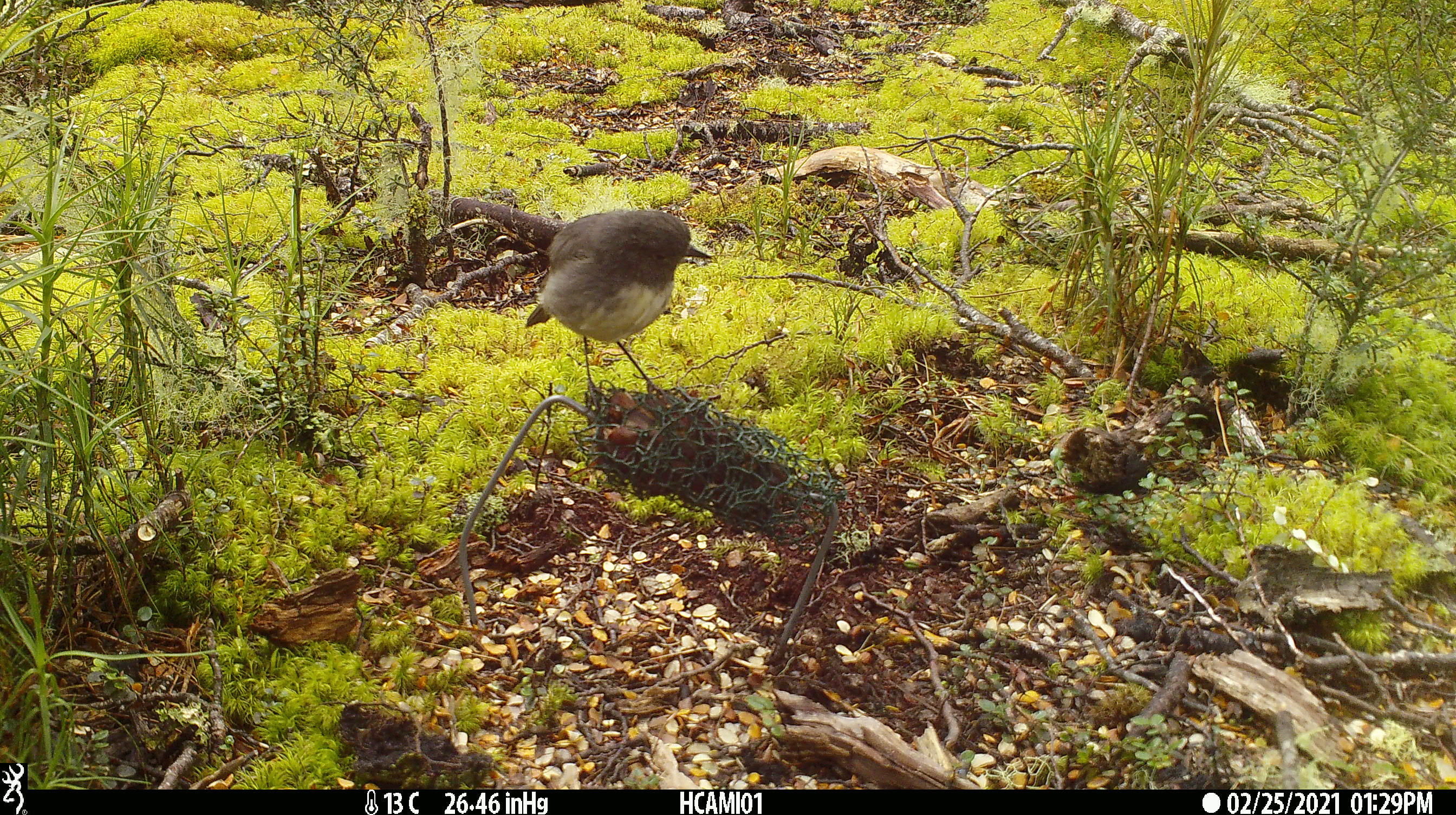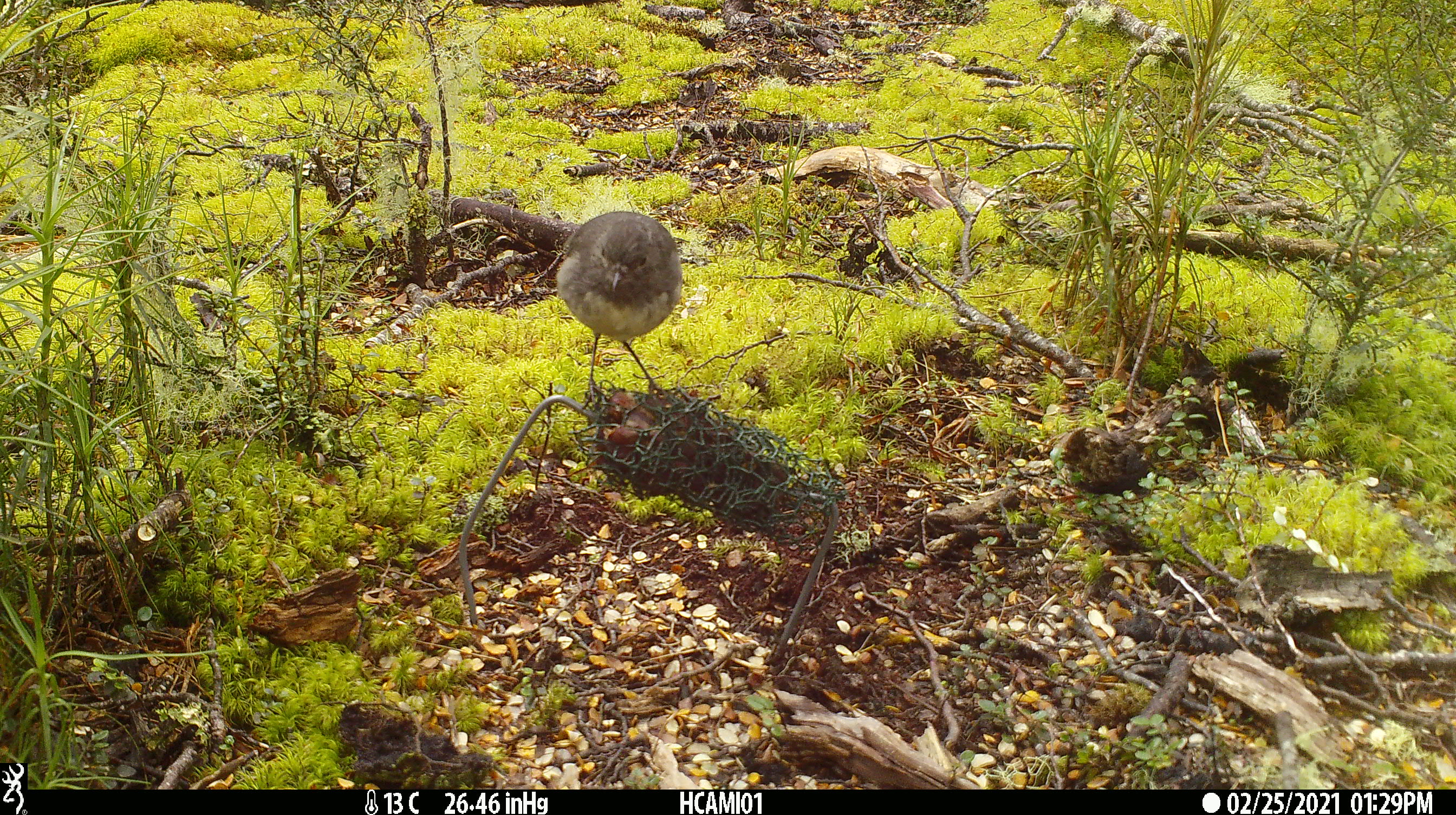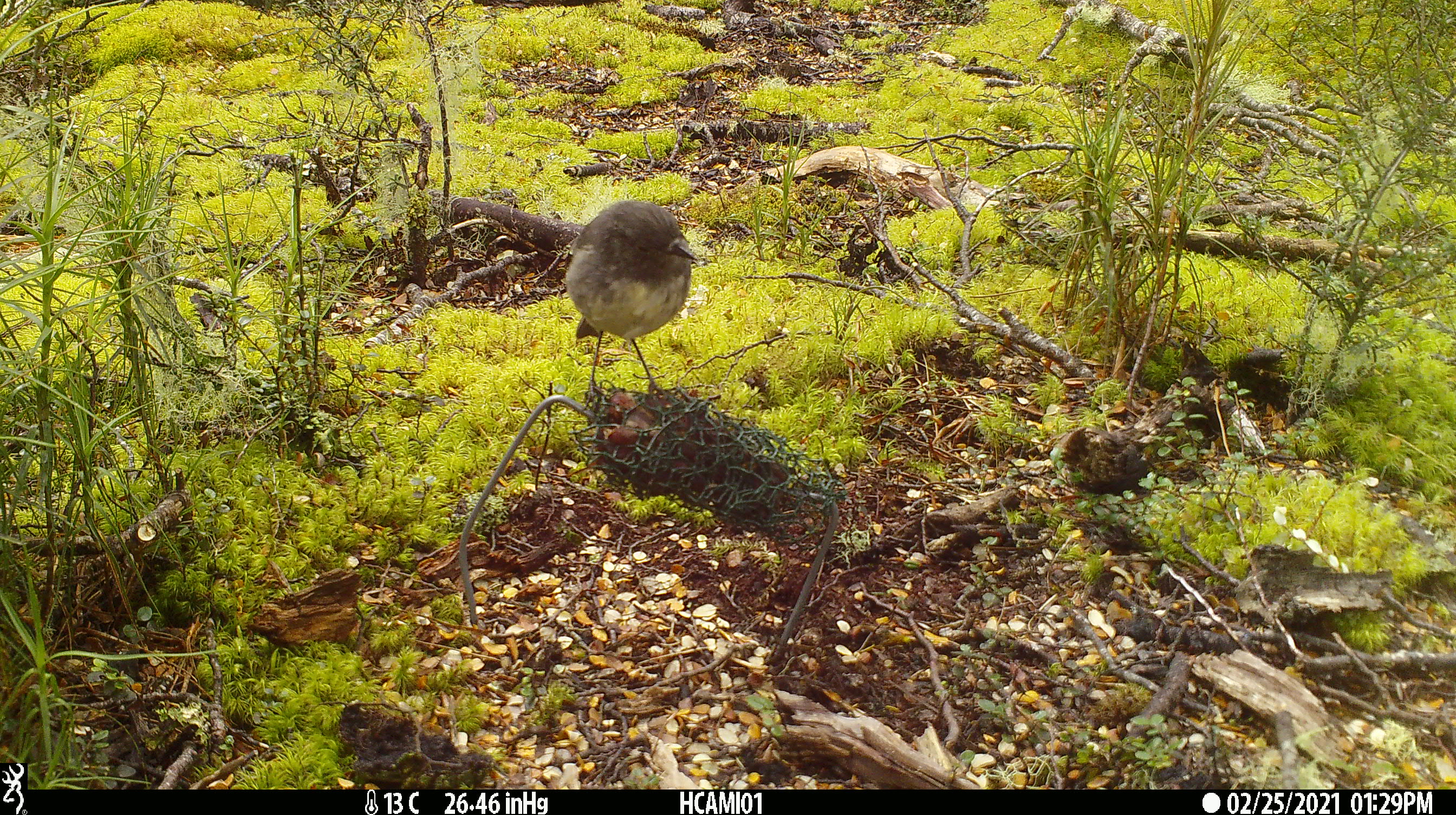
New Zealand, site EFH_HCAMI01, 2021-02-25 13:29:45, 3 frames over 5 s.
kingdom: Animalia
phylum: Chordata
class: Aves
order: Passeriformes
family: Petroicidae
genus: Petroica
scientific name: Petroica australis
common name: new zealand robin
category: robin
Robin (new zealand robin) (Petroica australis).